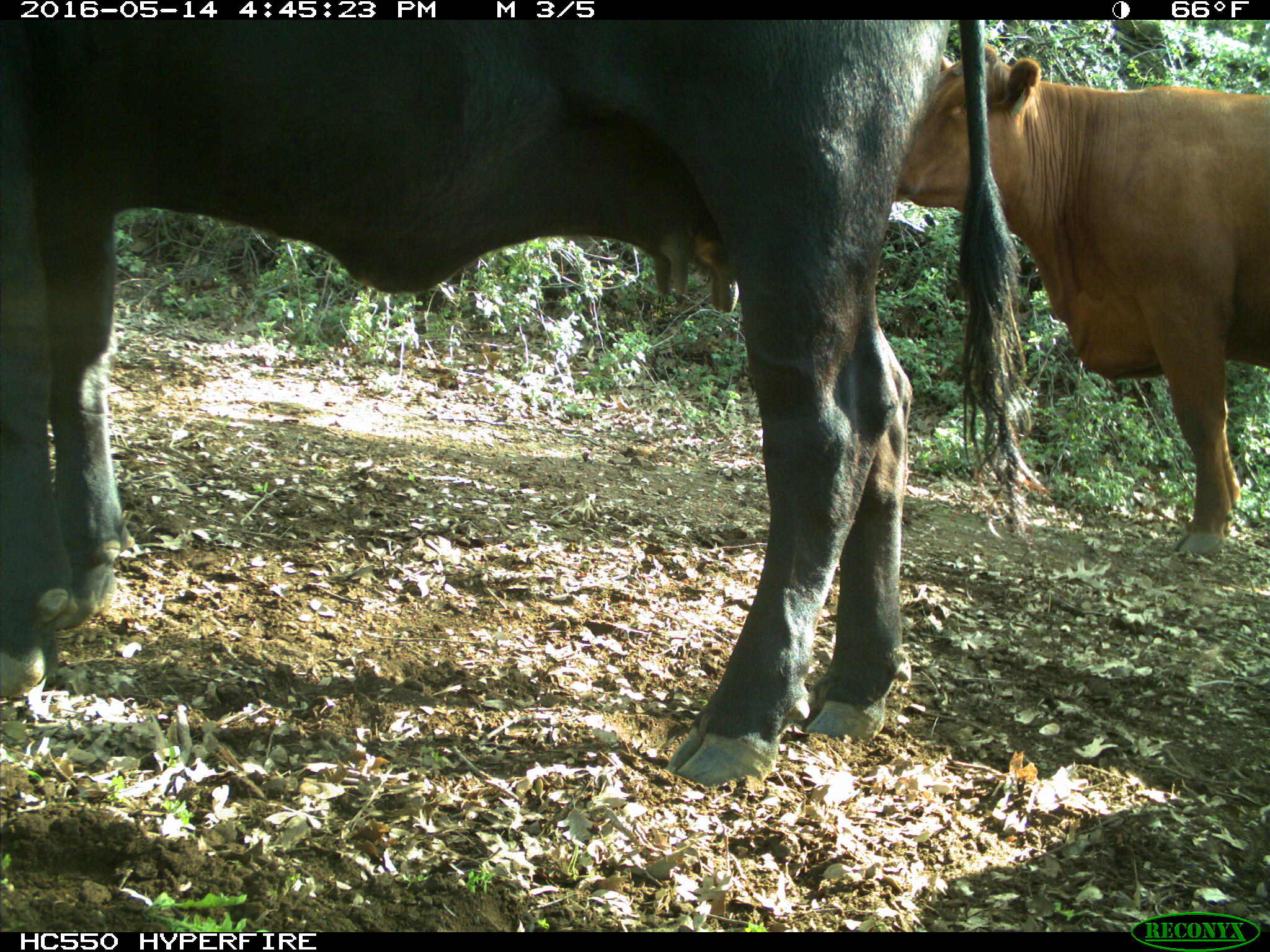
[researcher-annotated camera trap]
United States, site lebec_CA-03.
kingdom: Animalia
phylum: Chordata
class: Mammalia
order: Artiodactyla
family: Bovidae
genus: Bos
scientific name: Bos taurus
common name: domestic cow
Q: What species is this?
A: Bos taurus (domestic cow).